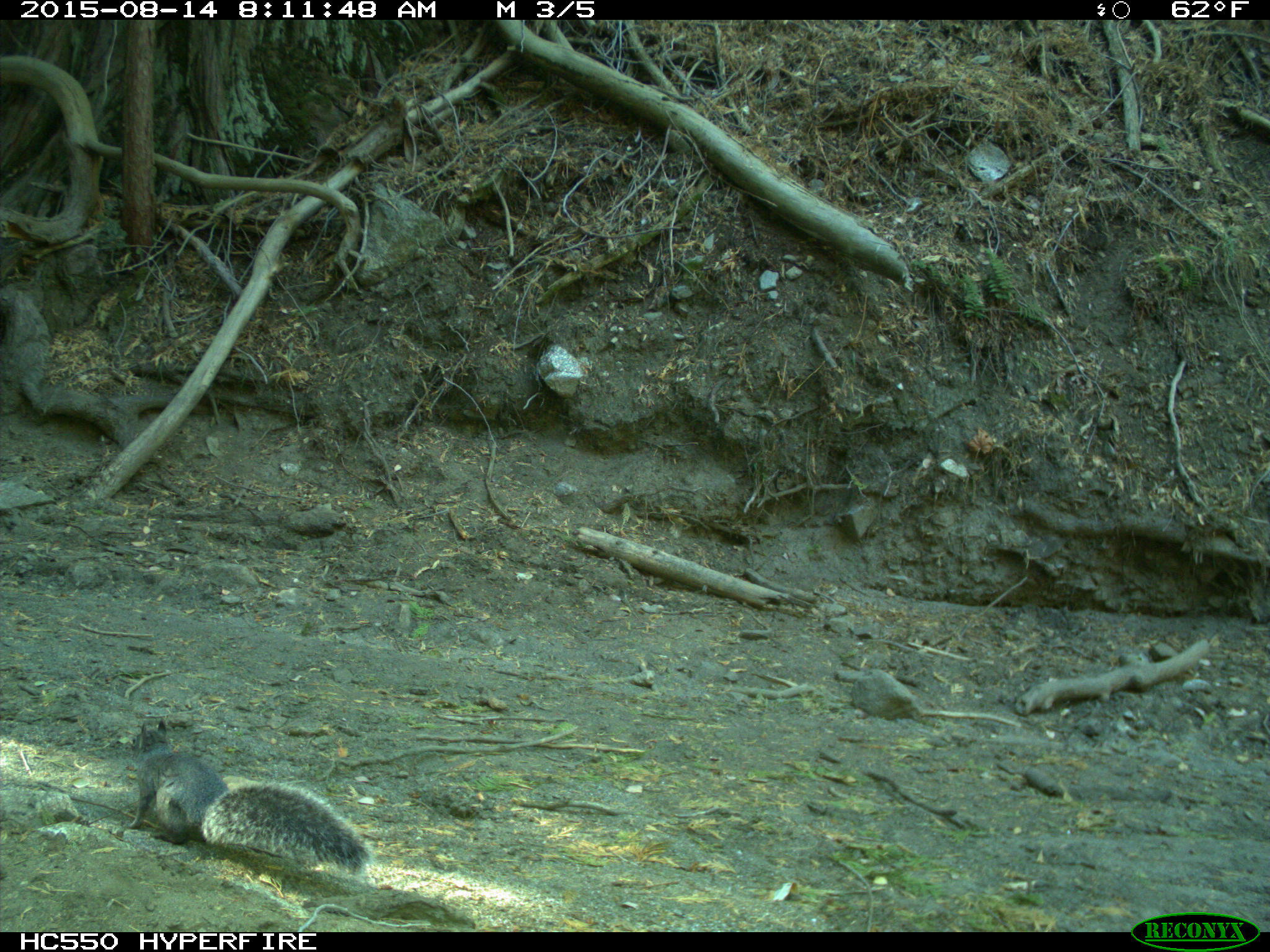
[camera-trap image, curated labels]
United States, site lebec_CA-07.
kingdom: Animalia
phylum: Chordata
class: Mammalia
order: Rodentia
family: Sciuridae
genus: Sciurus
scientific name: Sciurus carolinensis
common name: eastern gray squirrel